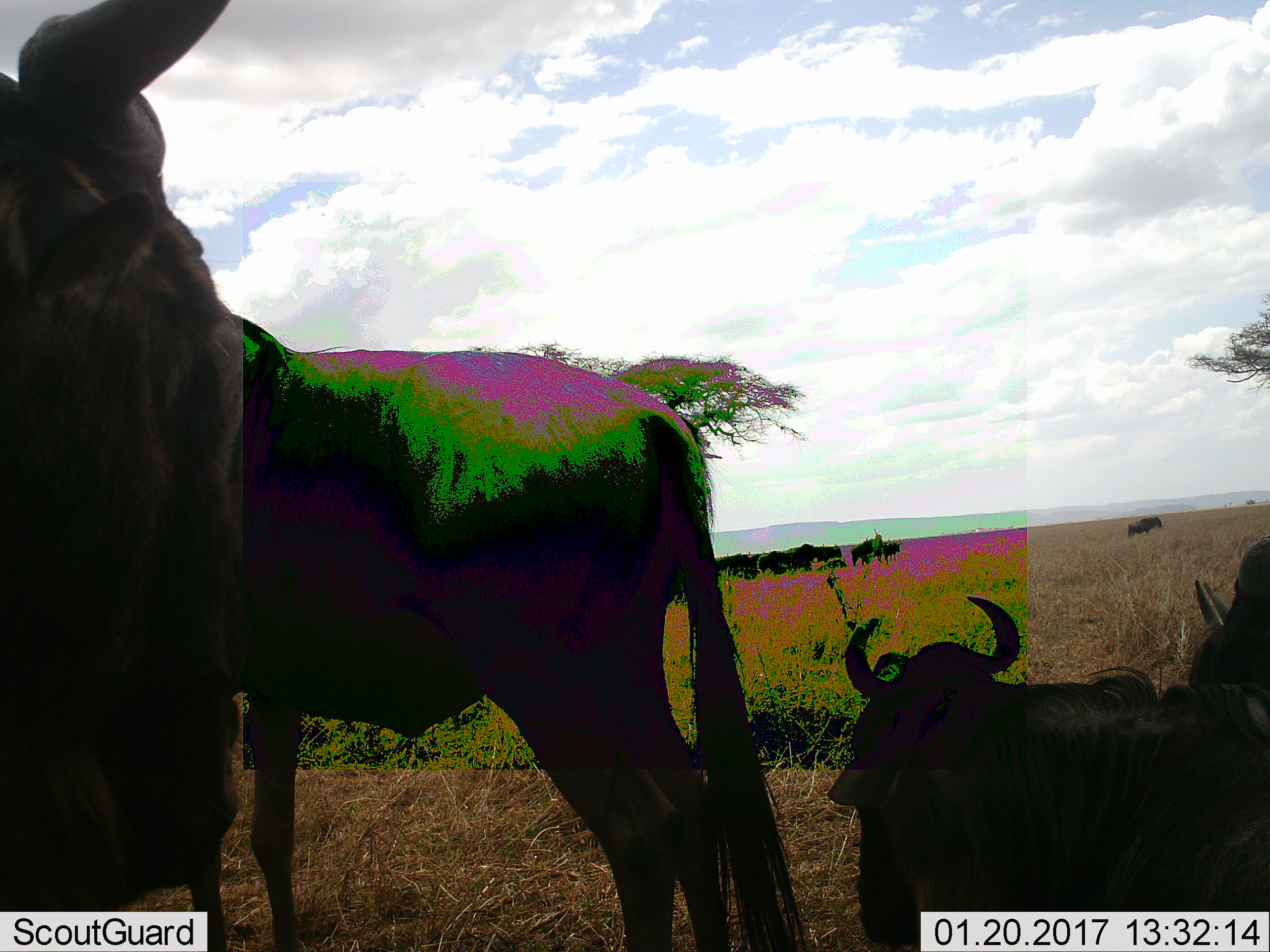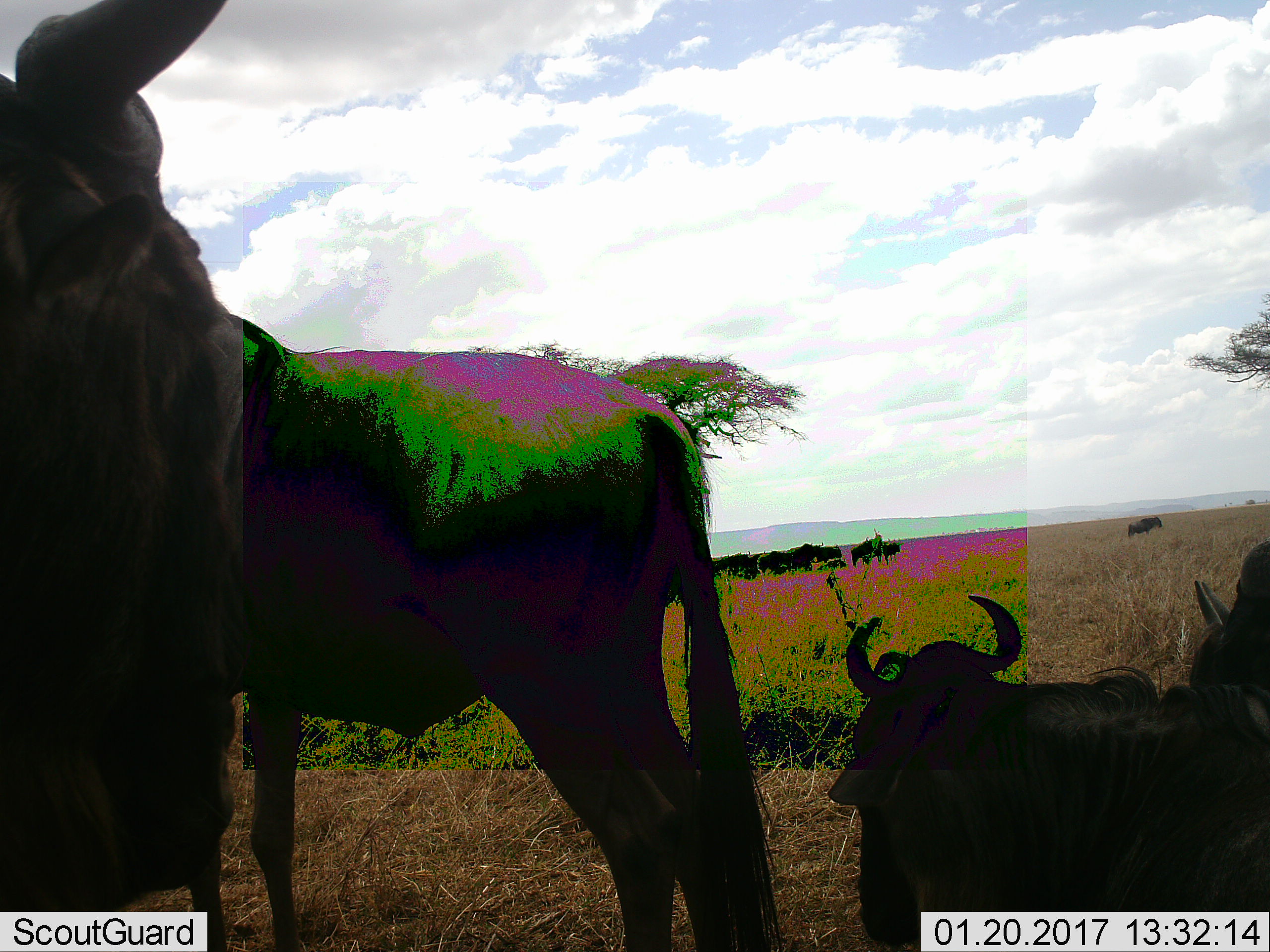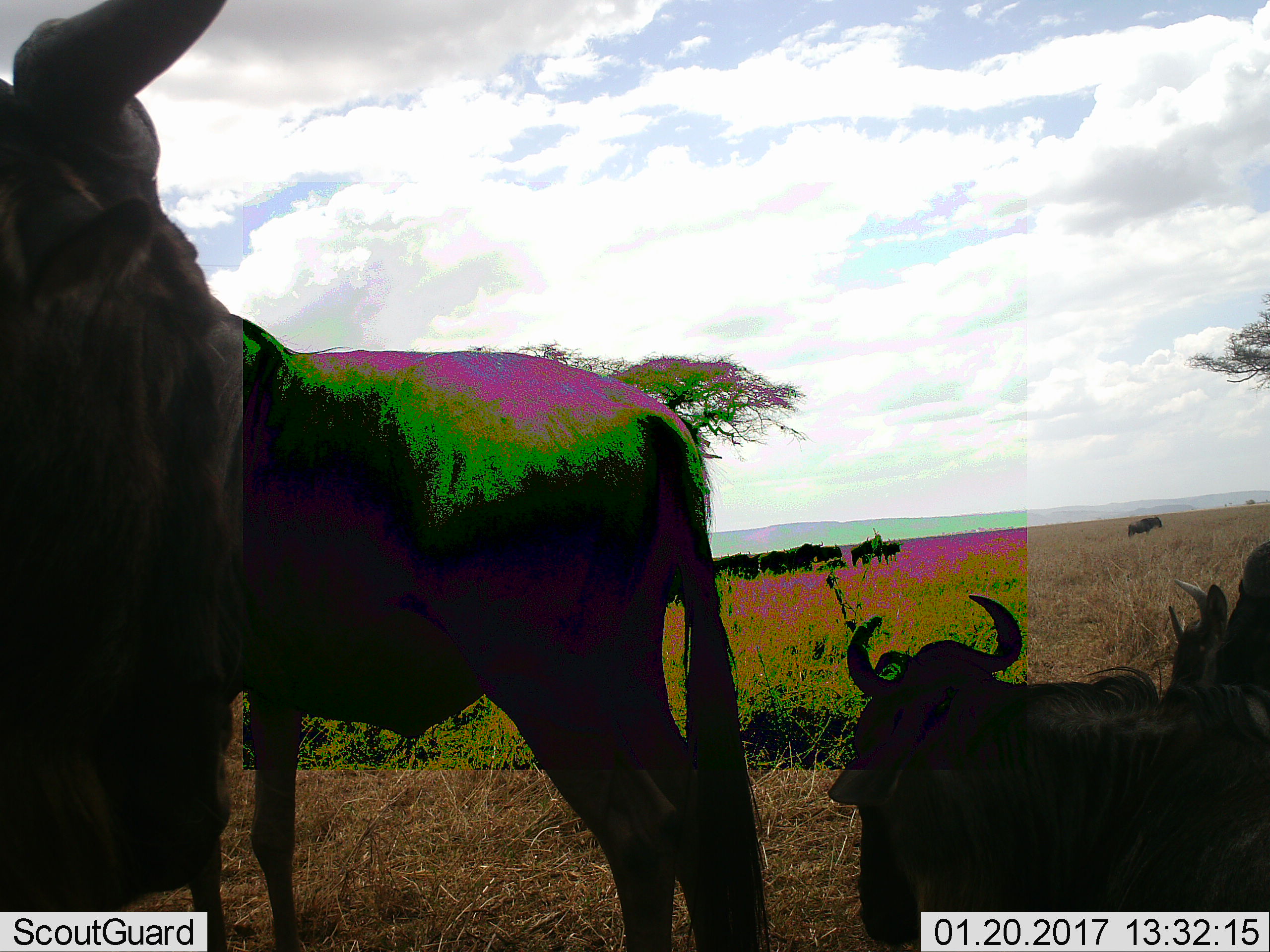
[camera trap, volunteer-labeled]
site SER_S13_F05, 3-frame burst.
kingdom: Animalia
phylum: Chordata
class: Mammalia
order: Artiodactyla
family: Bovidae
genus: Connochaetes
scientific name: Connochaetes taurinus taurinus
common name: blue wildebeest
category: wildebeestblue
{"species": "wildebeestblue (blue wildebeest) (Connochaetes taurinus taurinus)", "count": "11-50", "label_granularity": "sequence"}